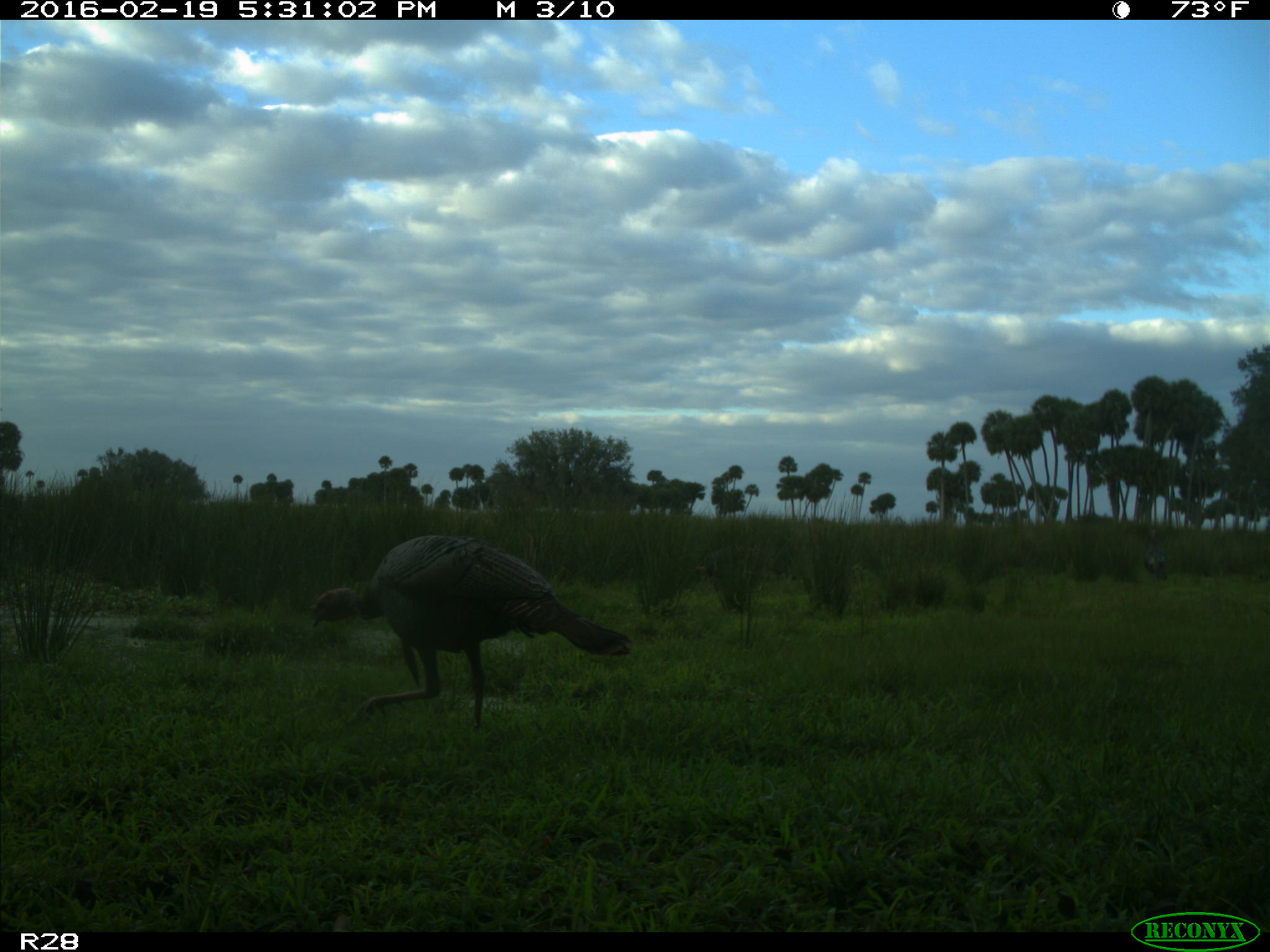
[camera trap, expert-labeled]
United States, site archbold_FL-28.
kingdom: Animalia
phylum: Chordata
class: Aves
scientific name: Aves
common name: birds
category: unidentified bird